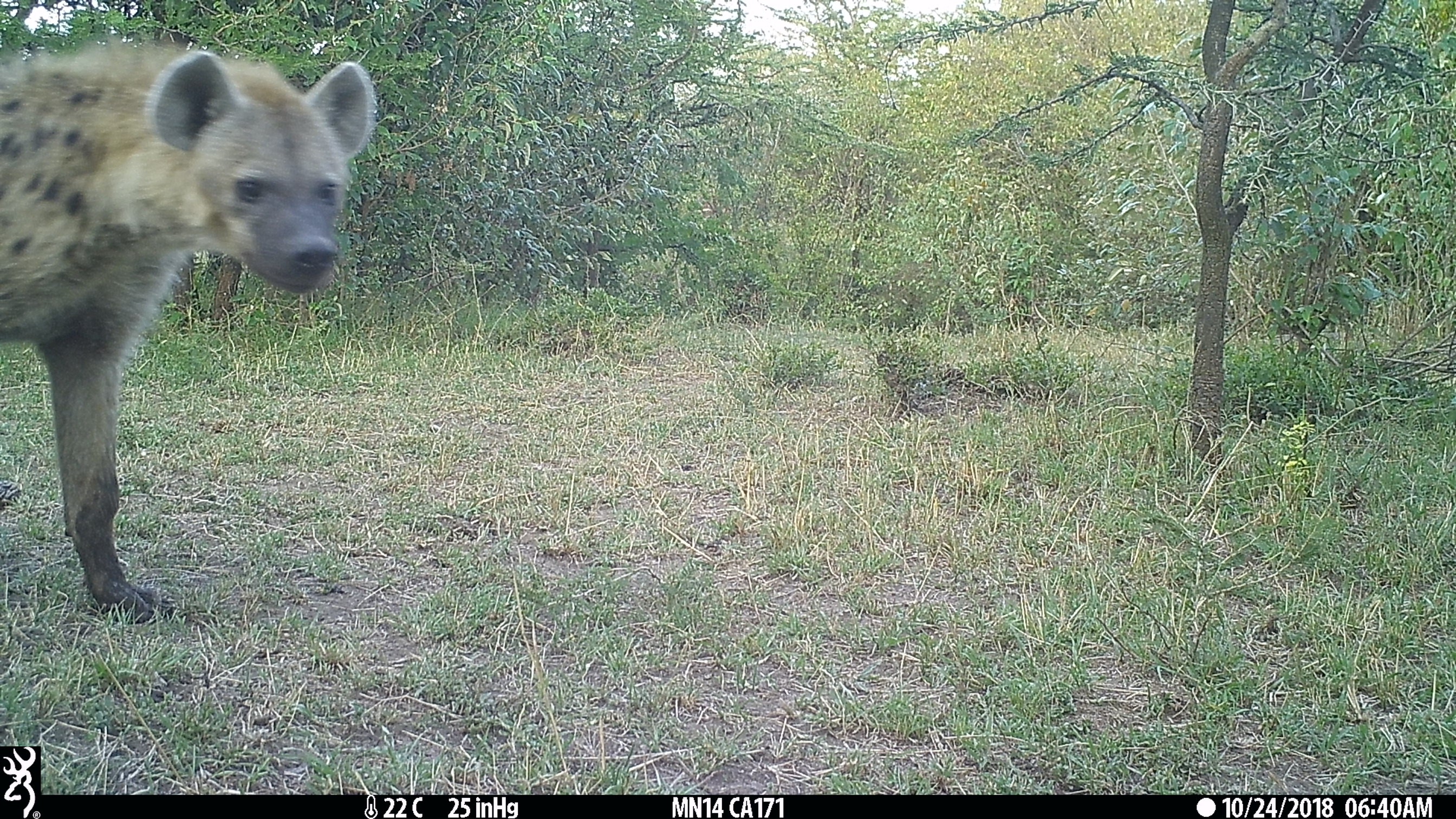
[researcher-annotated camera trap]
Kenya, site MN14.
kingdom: Animalia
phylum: Chordata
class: Mammalia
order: Carnivora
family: Hyaenidae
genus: Crocuta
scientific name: Crocuta crocuta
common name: spotted hyena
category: hyena spotted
Hyena spotted (spotted hyena) (Crocuta crocuta).